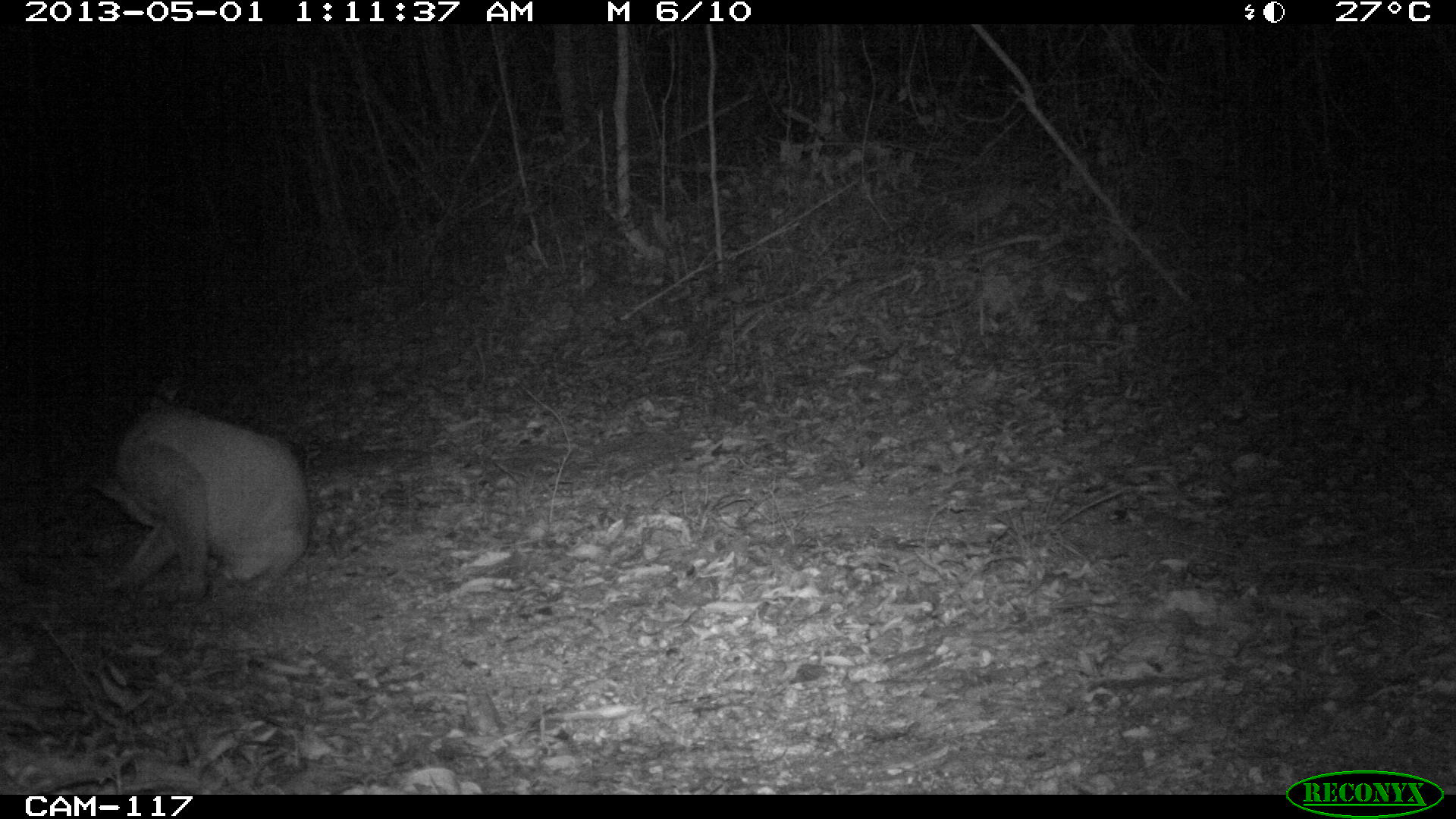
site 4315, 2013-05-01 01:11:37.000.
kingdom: Animalia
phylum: Chordata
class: Mammalia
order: Carnivora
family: Felidae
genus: Puma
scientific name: Puma concolor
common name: mountain lion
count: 1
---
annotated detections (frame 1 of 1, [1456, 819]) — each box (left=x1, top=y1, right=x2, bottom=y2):
puma concolor: (left=86, top=405, right=311, bottom=615)